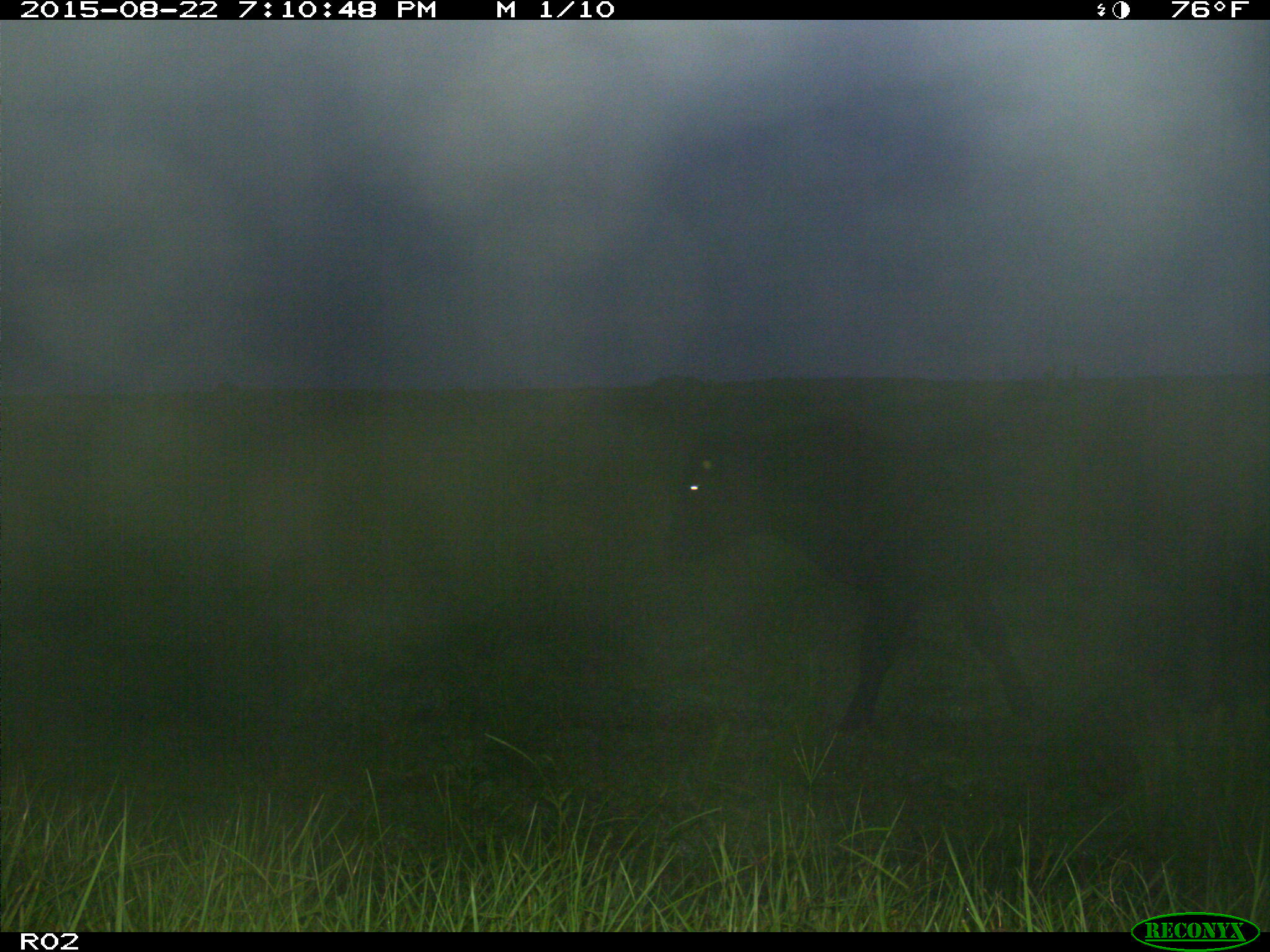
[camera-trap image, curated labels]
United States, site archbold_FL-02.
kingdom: Animalia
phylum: Chordata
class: Mammalia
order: Artiodactyla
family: Bovidae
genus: Bos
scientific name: Bos taurus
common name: domestic cow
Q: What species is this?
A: Bos taurus (domestic cow).